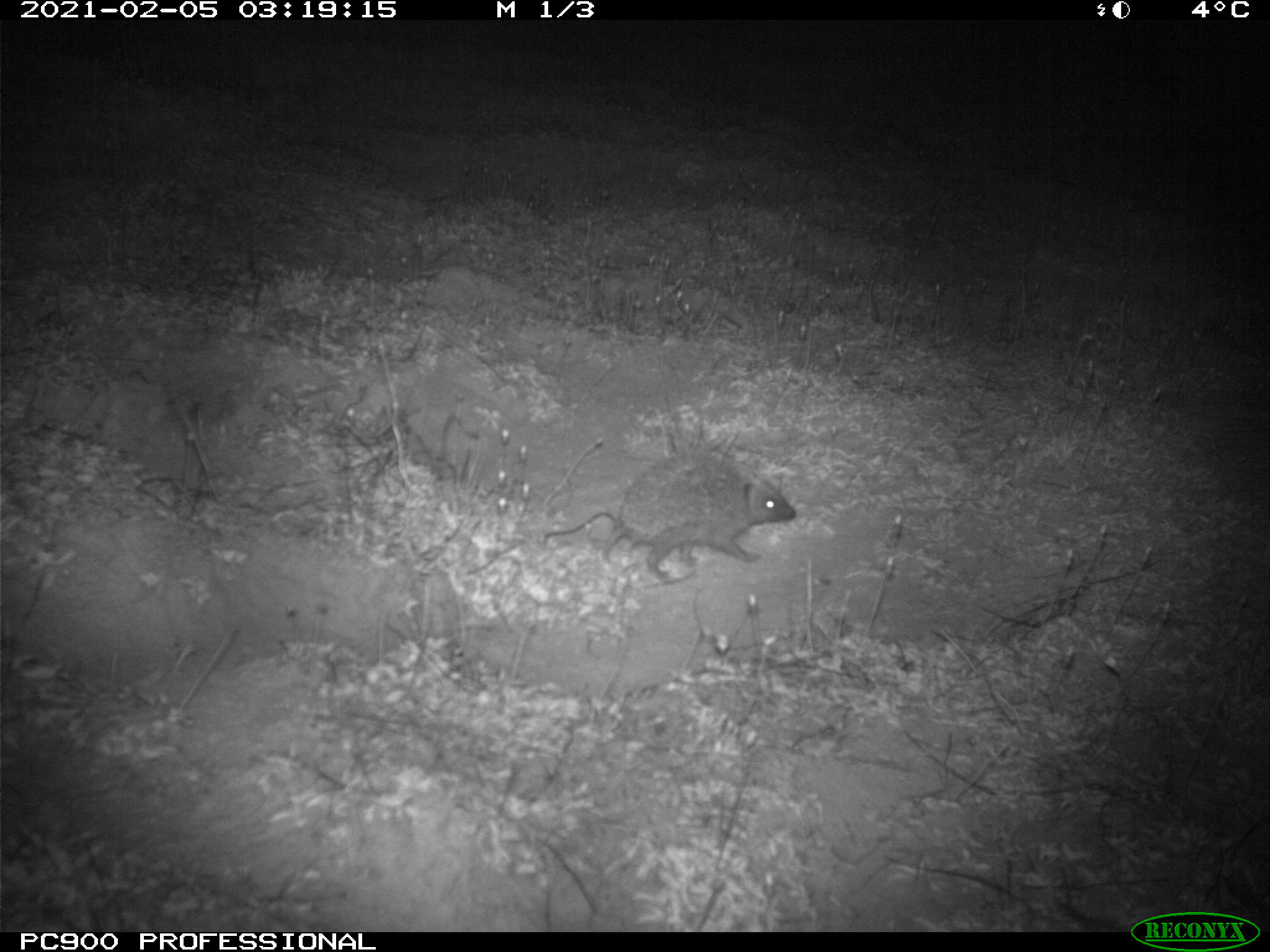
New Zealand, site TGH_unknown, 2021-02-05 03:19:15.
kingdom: Animalia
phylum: Chordata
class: Mammalia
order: Eulipotyphla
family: Erinaceidae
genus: Erinaceus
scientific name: Erinaceus europaeus europaeus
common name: european hedgehog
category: hedgehog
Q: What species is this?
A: Hedgehog (european hedgehog) (Erinaceus europaeus europaeus).